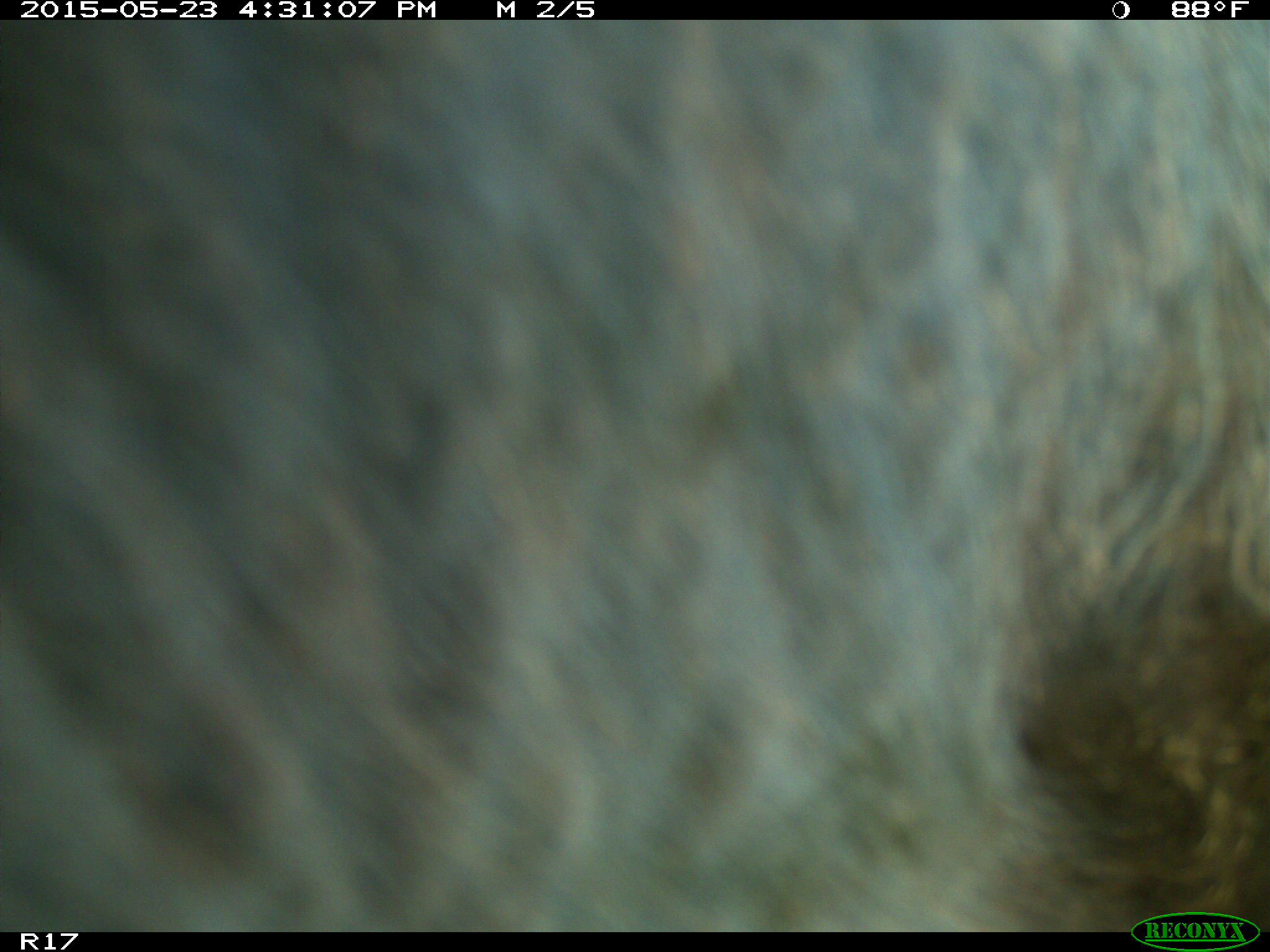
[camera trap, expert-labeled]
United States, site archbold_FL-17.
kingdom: Animalia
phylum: Chordata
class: Mammalia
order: Artiodactyla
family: Bovidae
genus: Bos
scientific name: Bos taurus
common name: domestic cow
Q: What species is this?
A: Bos taurus (domestic cow).